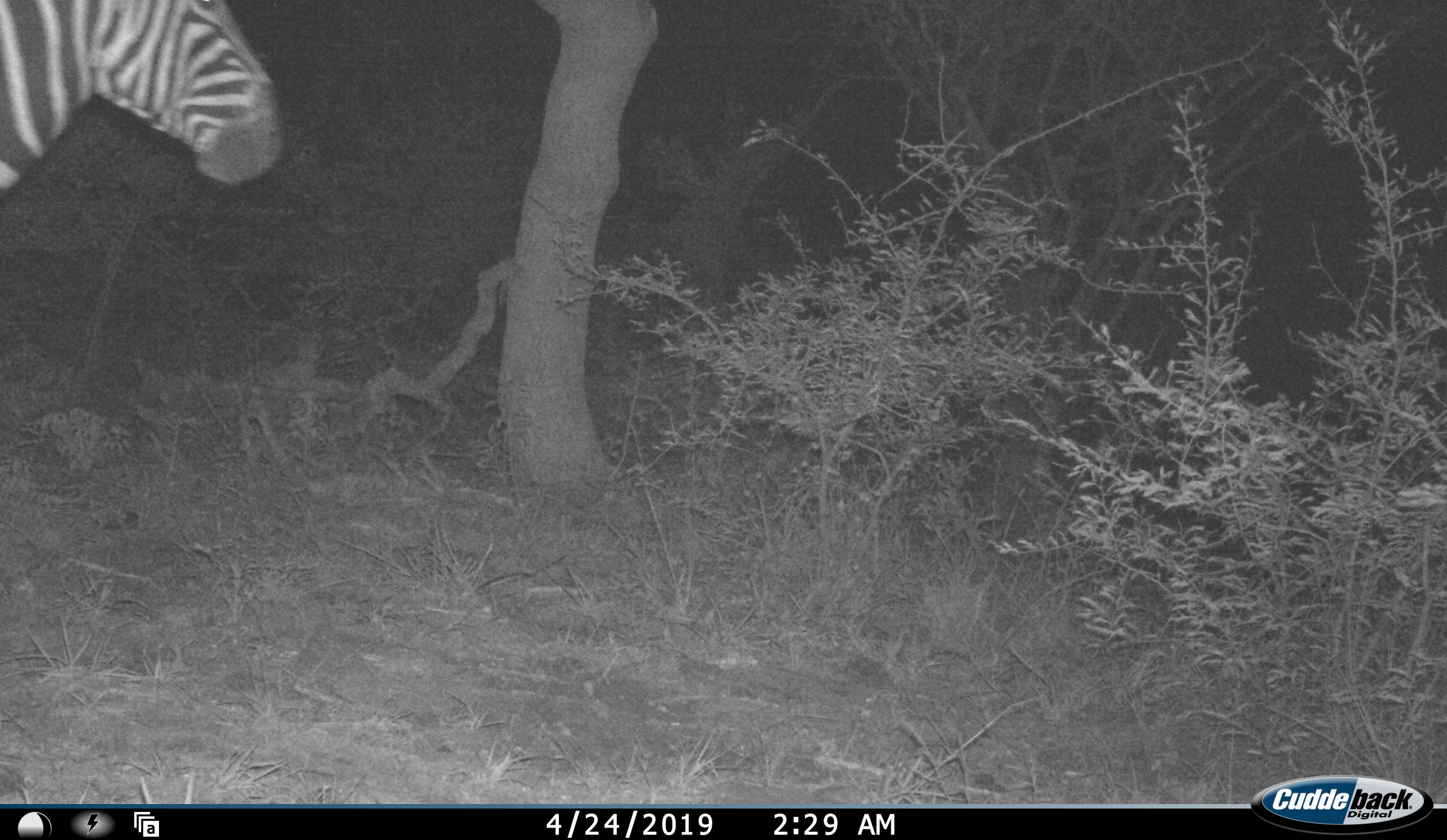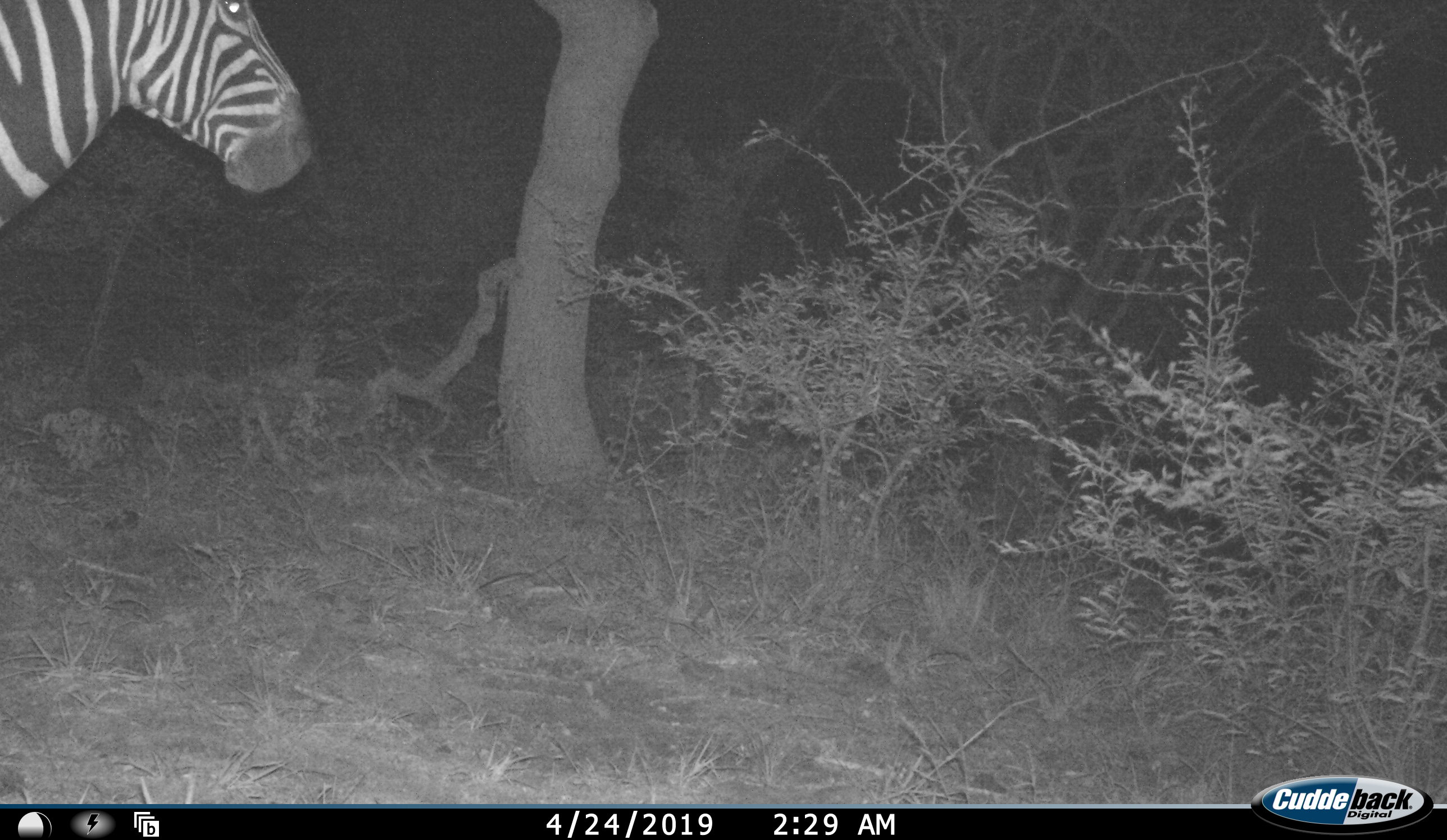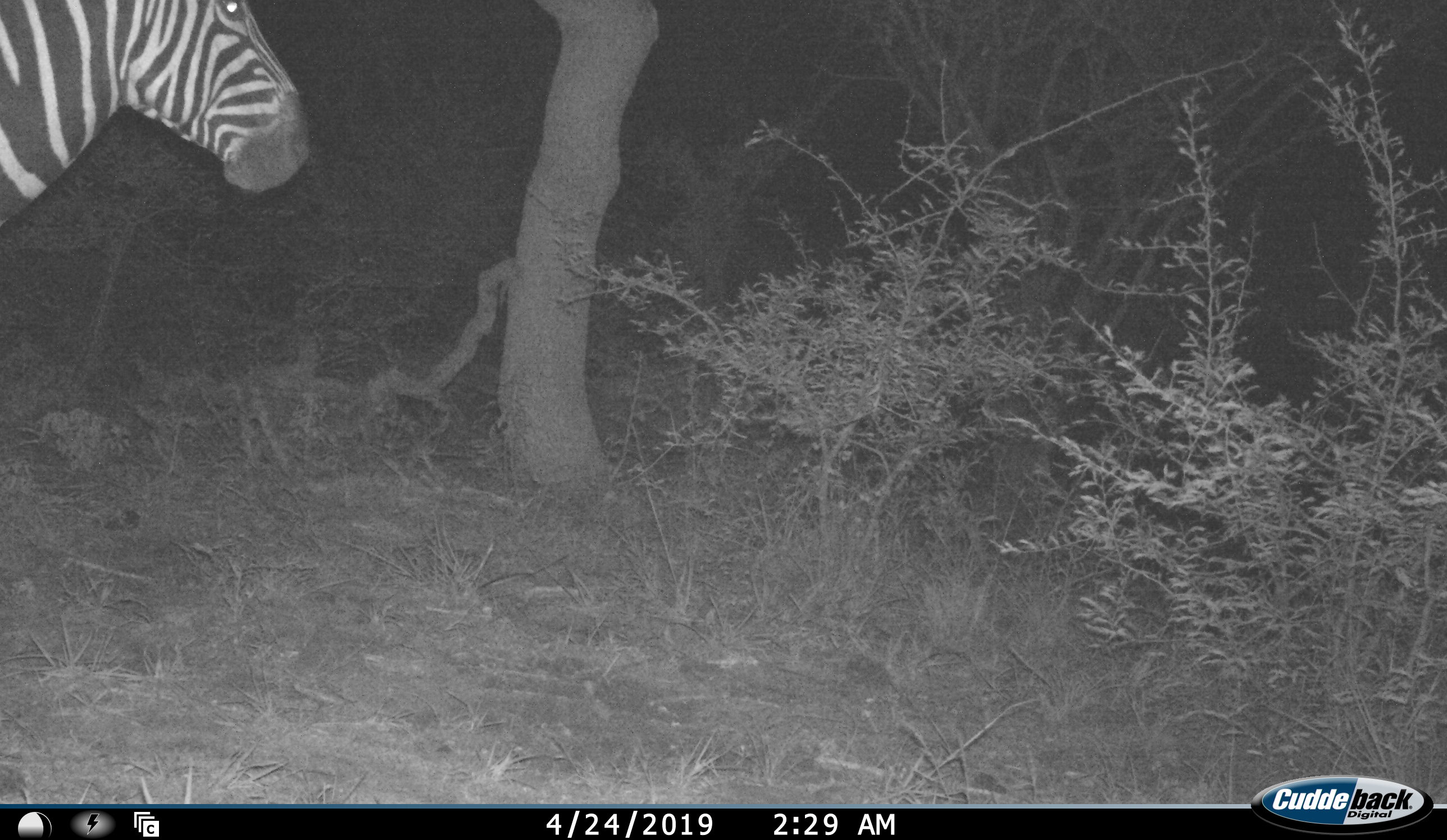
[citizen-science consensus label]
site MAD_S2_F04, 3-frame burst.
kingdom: Animalia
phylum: Chordata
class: Mammalia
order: Perissodactyla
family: Equidae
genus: Equus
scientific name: Equus quagga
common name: plains zebra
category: zebraplains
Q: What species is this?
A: Zebraplains (plains zebra) (Equus quagga).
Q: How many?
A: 1.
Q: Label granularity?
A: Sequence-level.